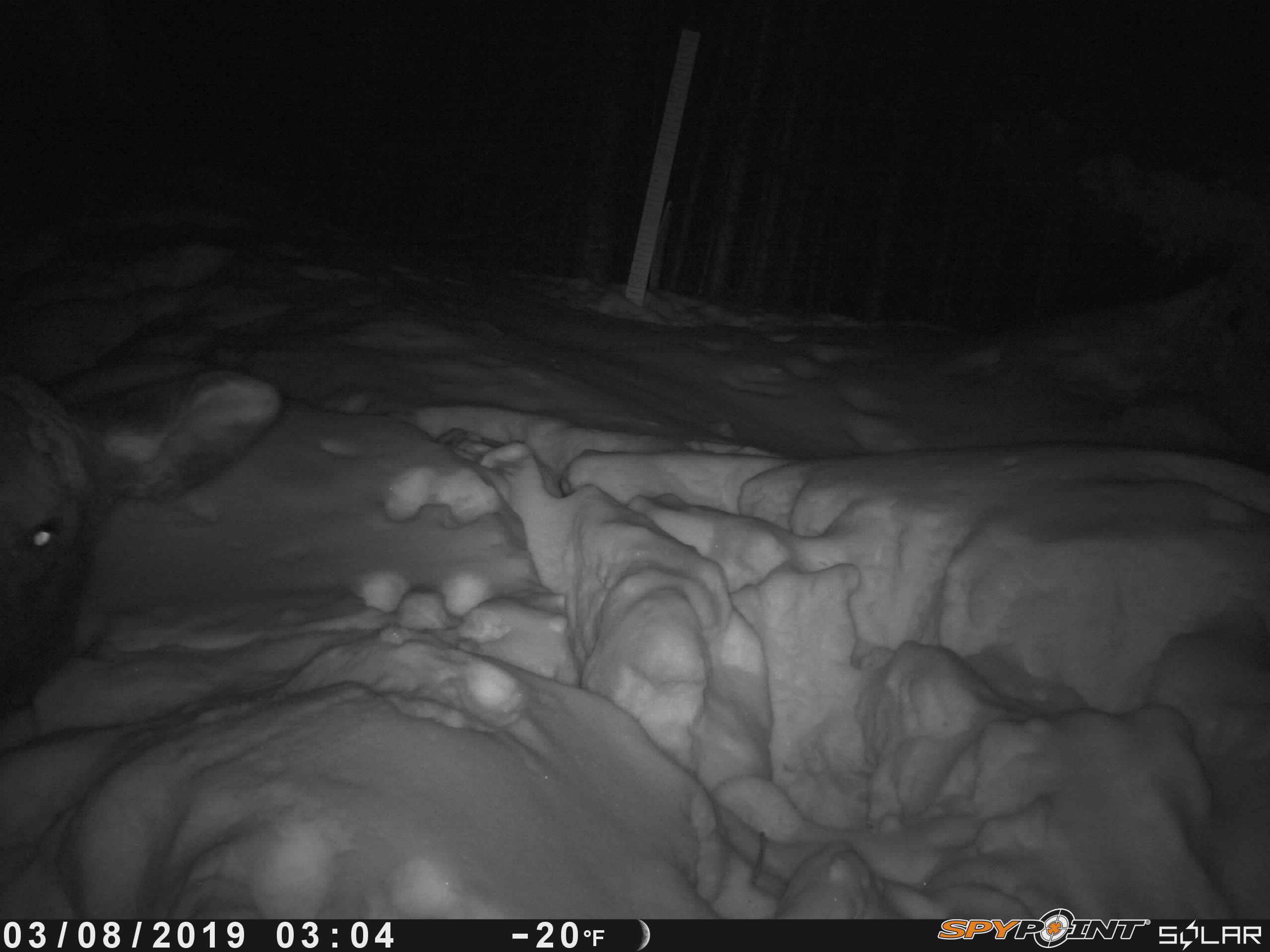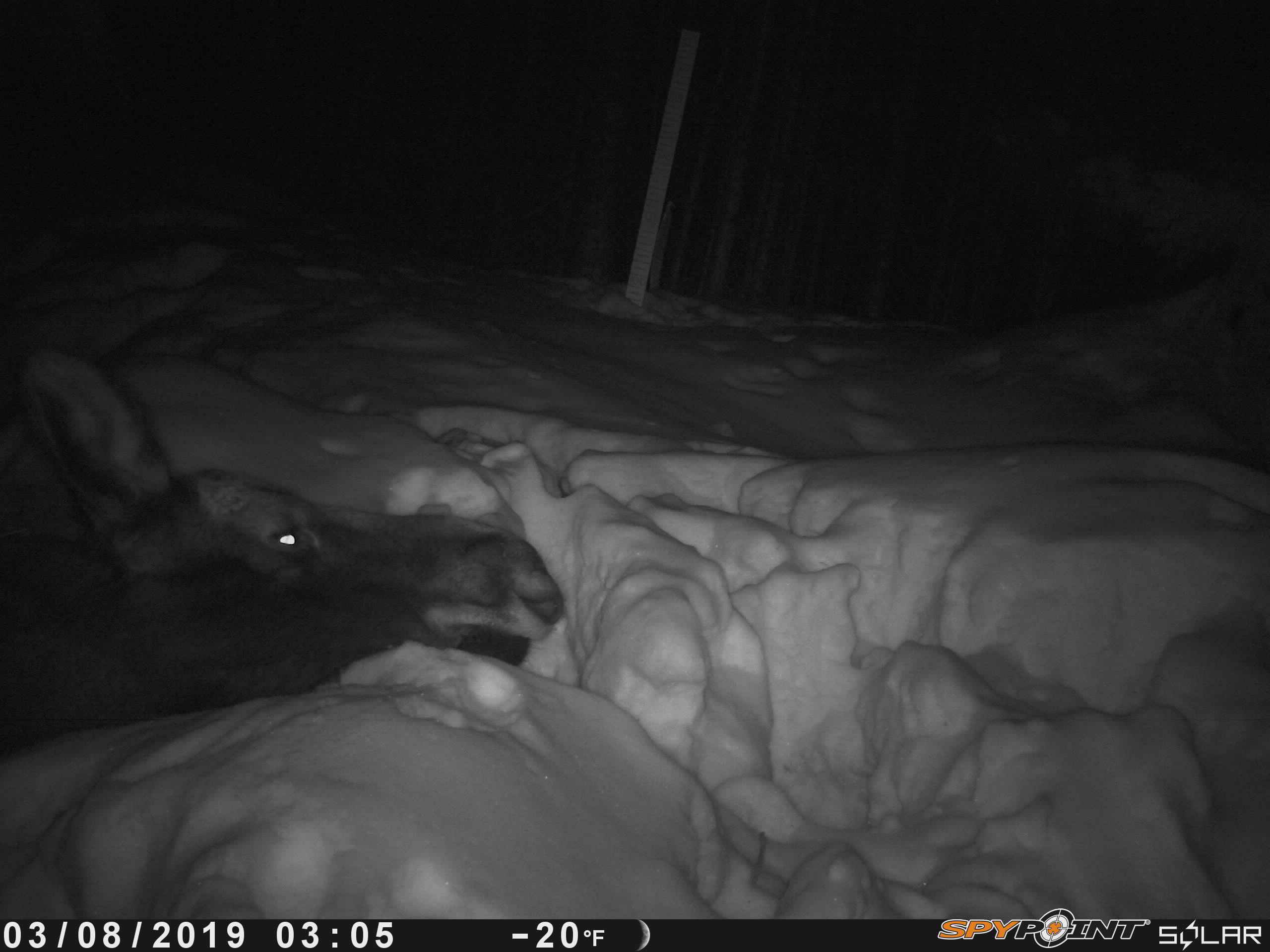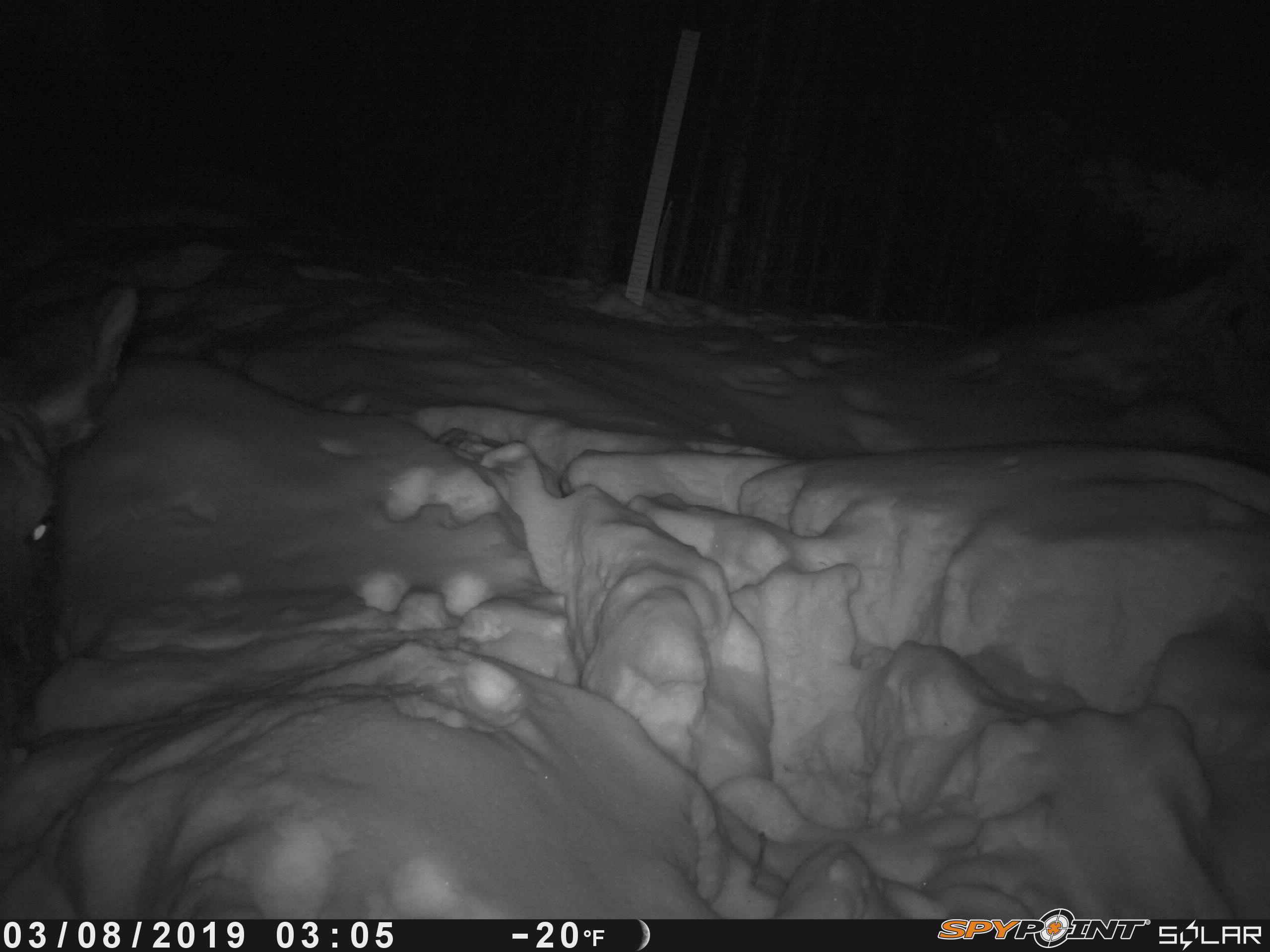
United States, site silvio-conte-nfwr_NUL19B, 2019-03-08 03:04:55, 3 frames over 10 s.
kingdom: Animalia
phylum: Chordata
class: Mammalia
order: Artiodactyla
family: Cervidae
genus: Alces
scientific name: Alces alces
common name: moose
Moose (Alces alces).